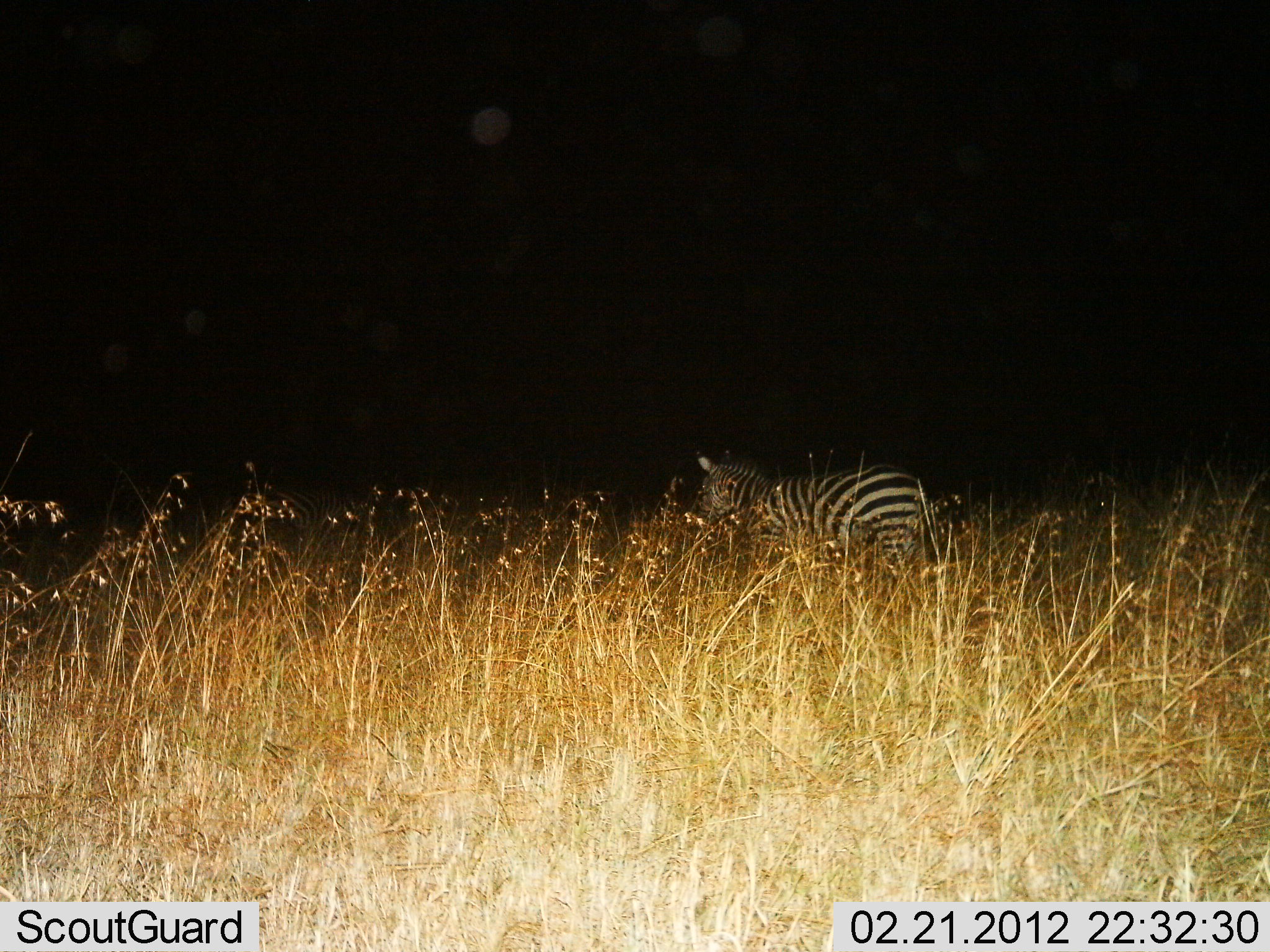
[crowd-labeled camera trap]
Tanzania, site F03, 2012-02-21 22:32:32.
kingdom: Animalia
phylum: Chordata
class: Mammalia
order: Perissodactyla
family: Equidae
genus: Equus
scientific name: Equus quagga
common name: plains zebra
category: zebra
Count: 1.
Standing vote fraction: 65%.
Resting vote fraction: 0%.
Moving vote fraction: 35%.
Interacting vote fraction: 0%.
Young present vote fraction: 0%.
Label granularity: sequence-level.